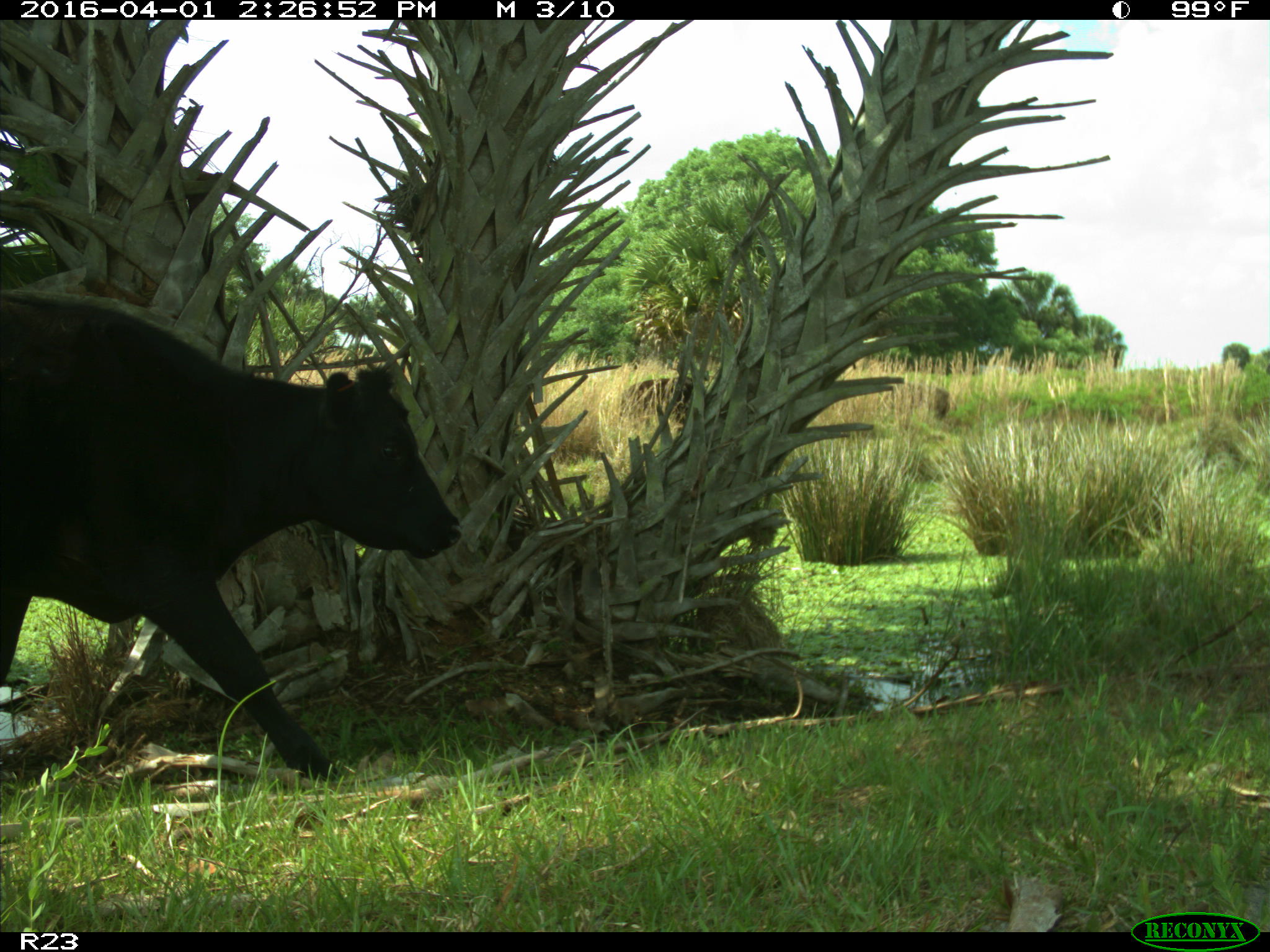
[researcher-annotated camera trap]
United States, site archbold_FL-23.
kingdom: Animalia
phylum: Chordata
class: Mammalia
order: Artiodactyla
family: Bovidae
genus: Bos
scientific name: Bos taurus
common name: domestic cow